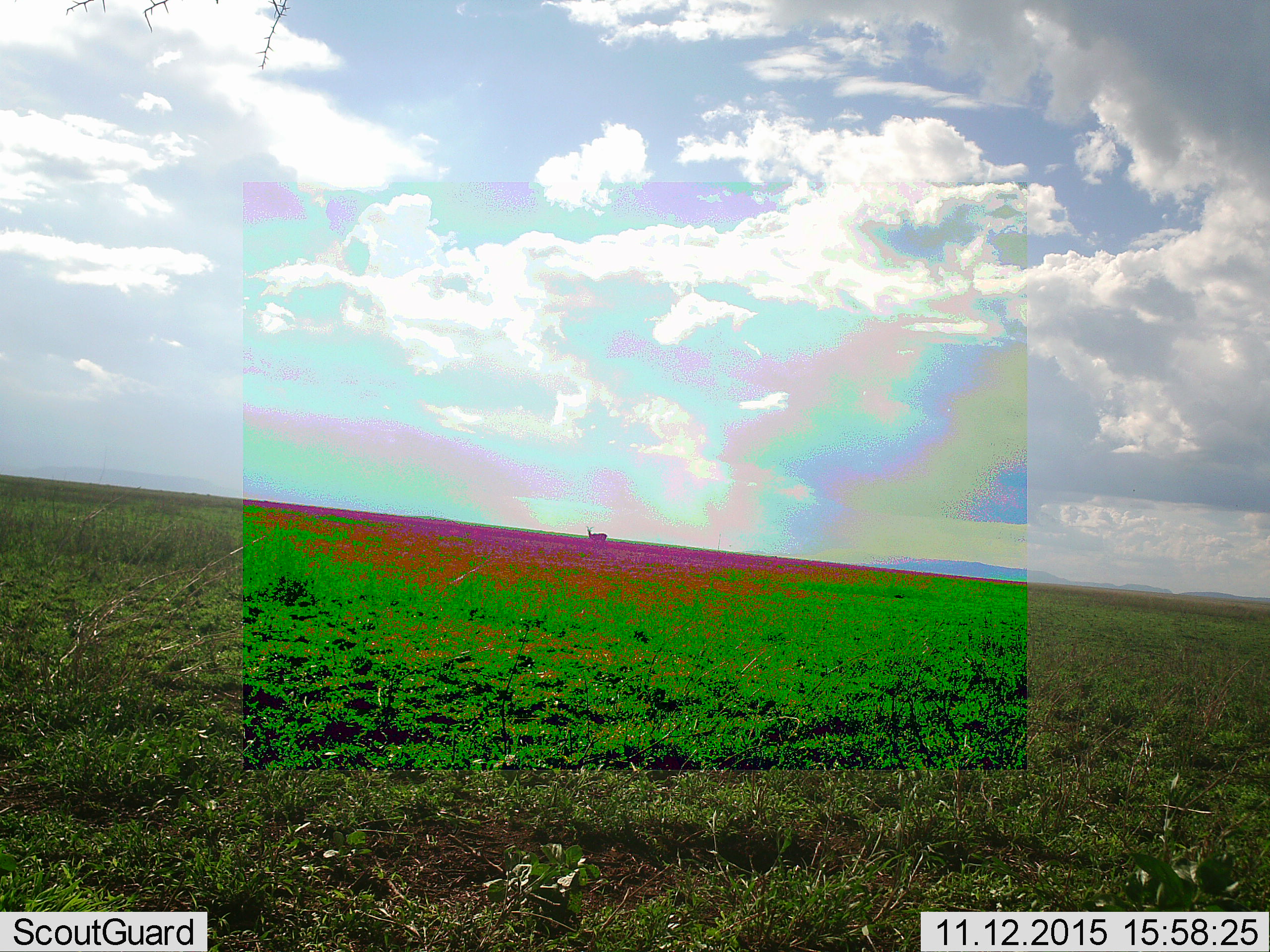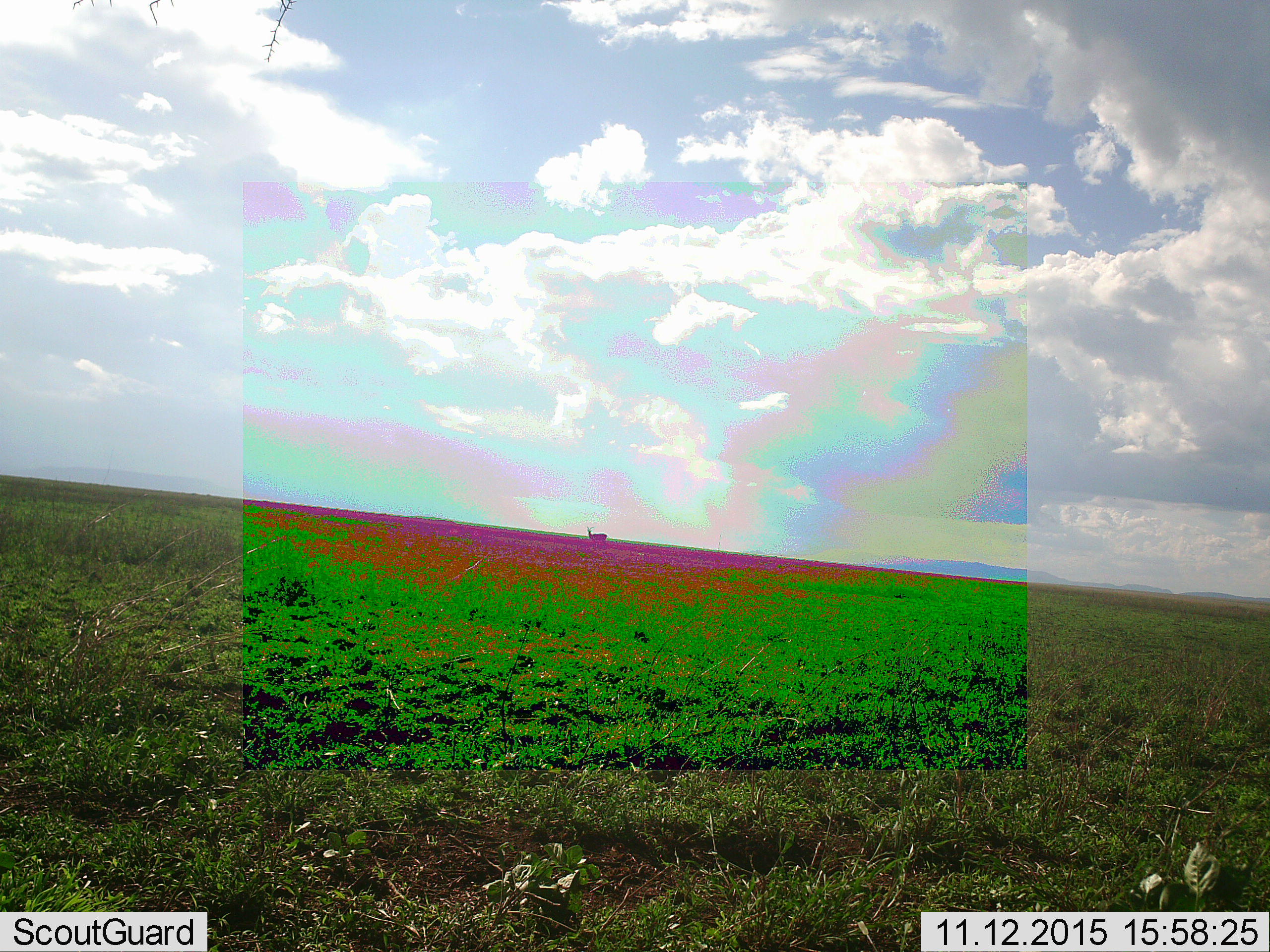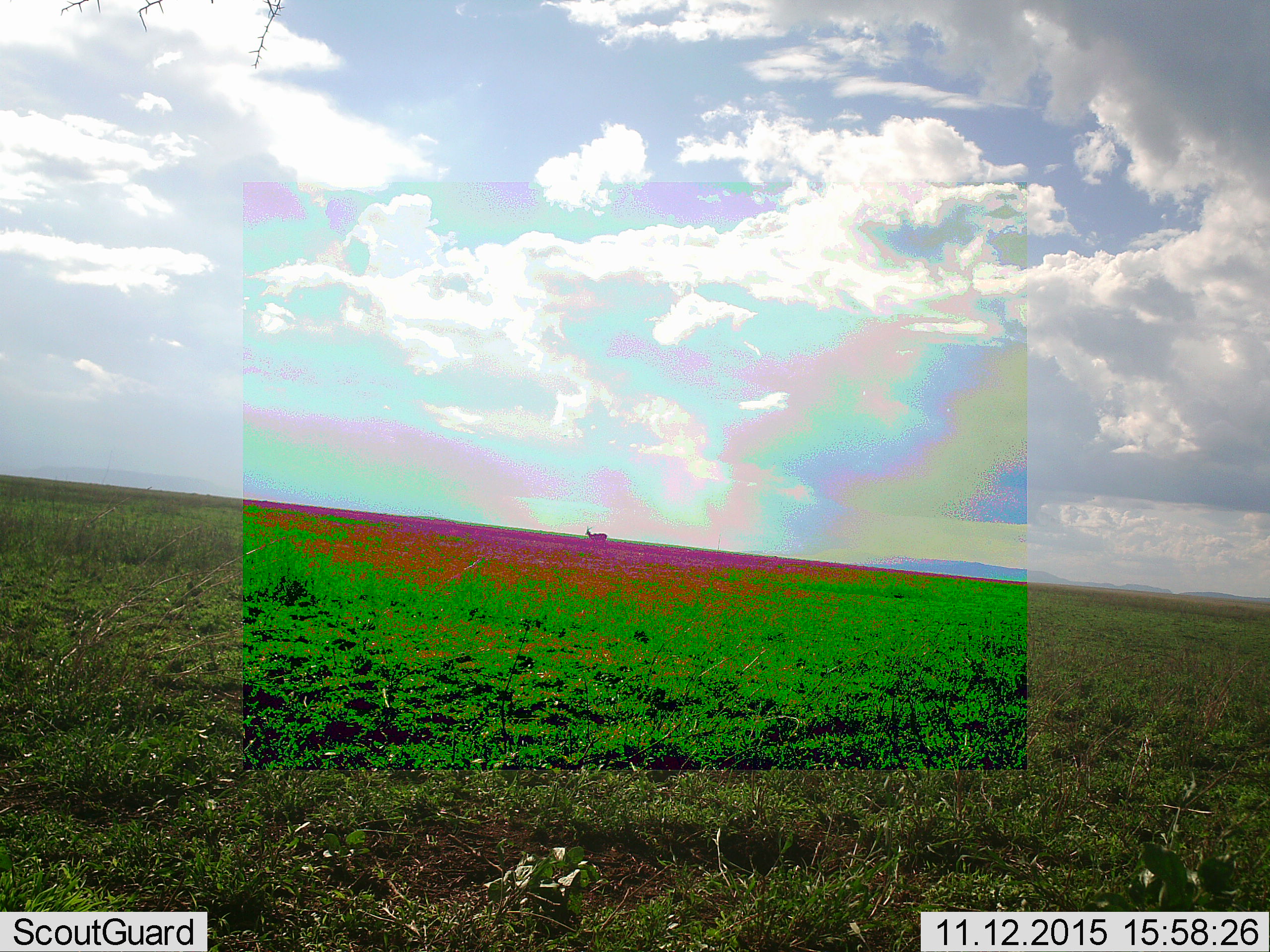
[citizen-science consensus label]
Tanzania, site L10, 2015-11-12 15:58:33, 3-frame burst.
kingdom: Animalia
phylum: Chordata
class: Mammalia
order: Artiodactyla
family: Bovidae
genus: Aepyceros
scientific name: Aepyceros melampus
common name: impala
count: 1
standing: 100%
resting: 0%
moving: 0%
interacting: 0%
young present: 0%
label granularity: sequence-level